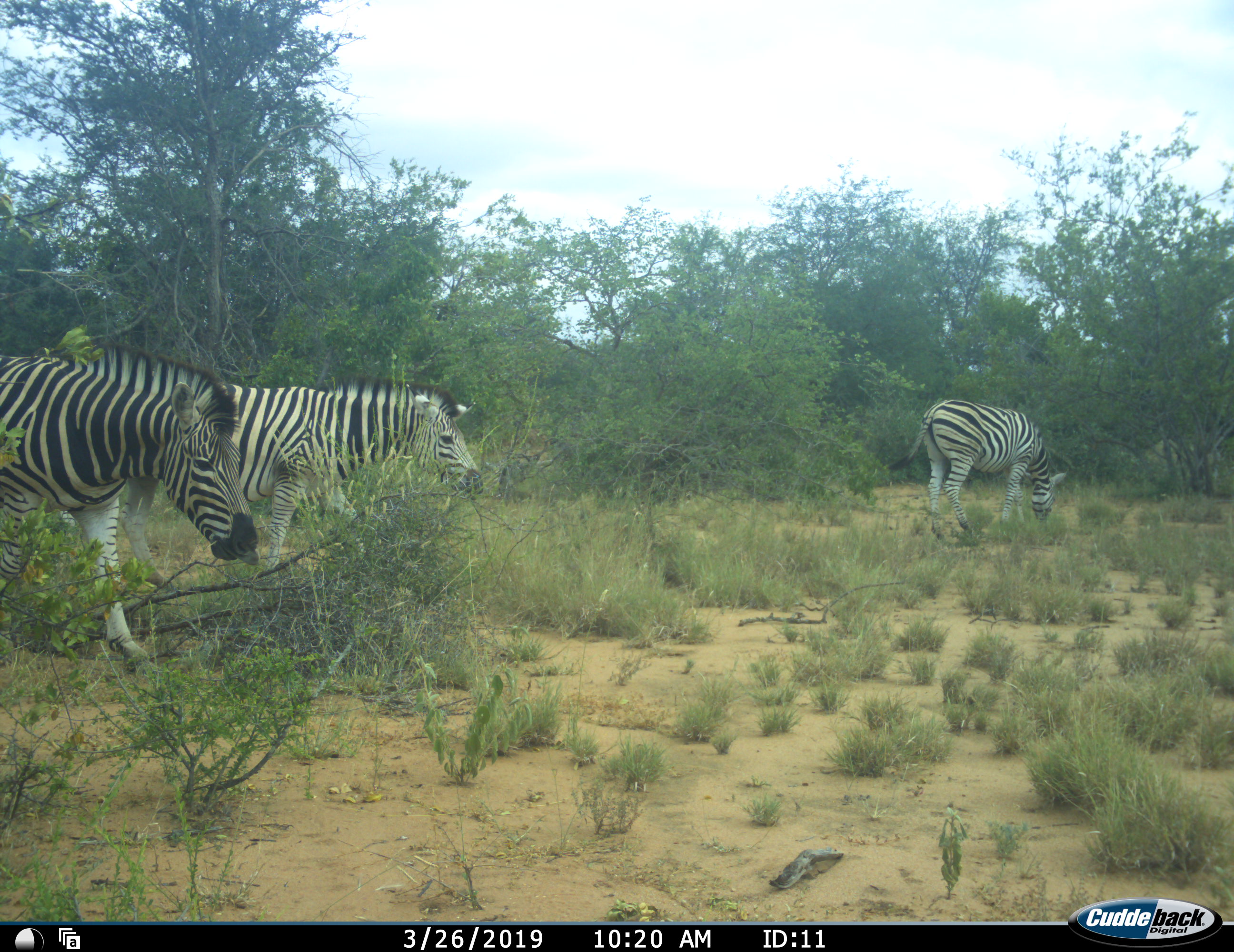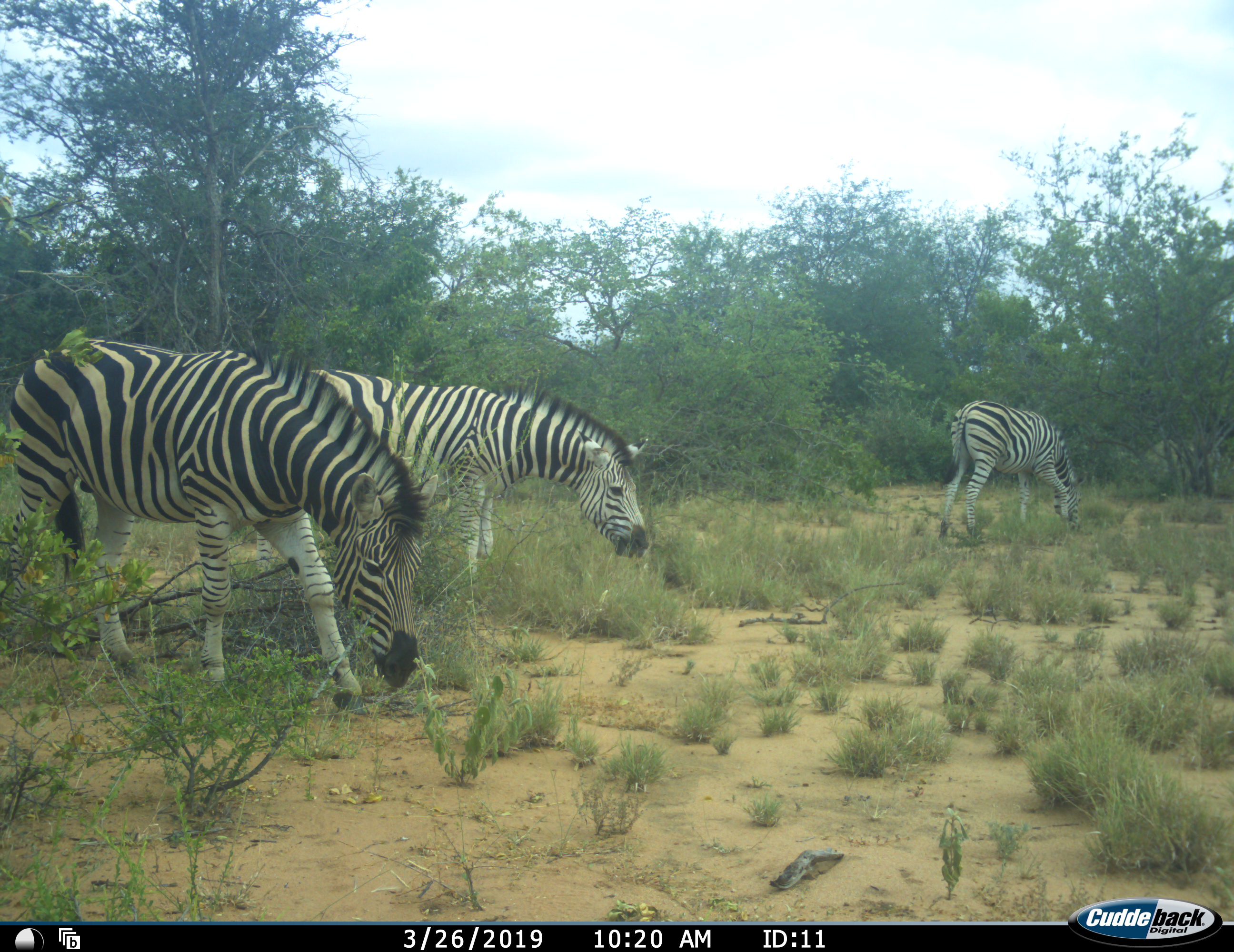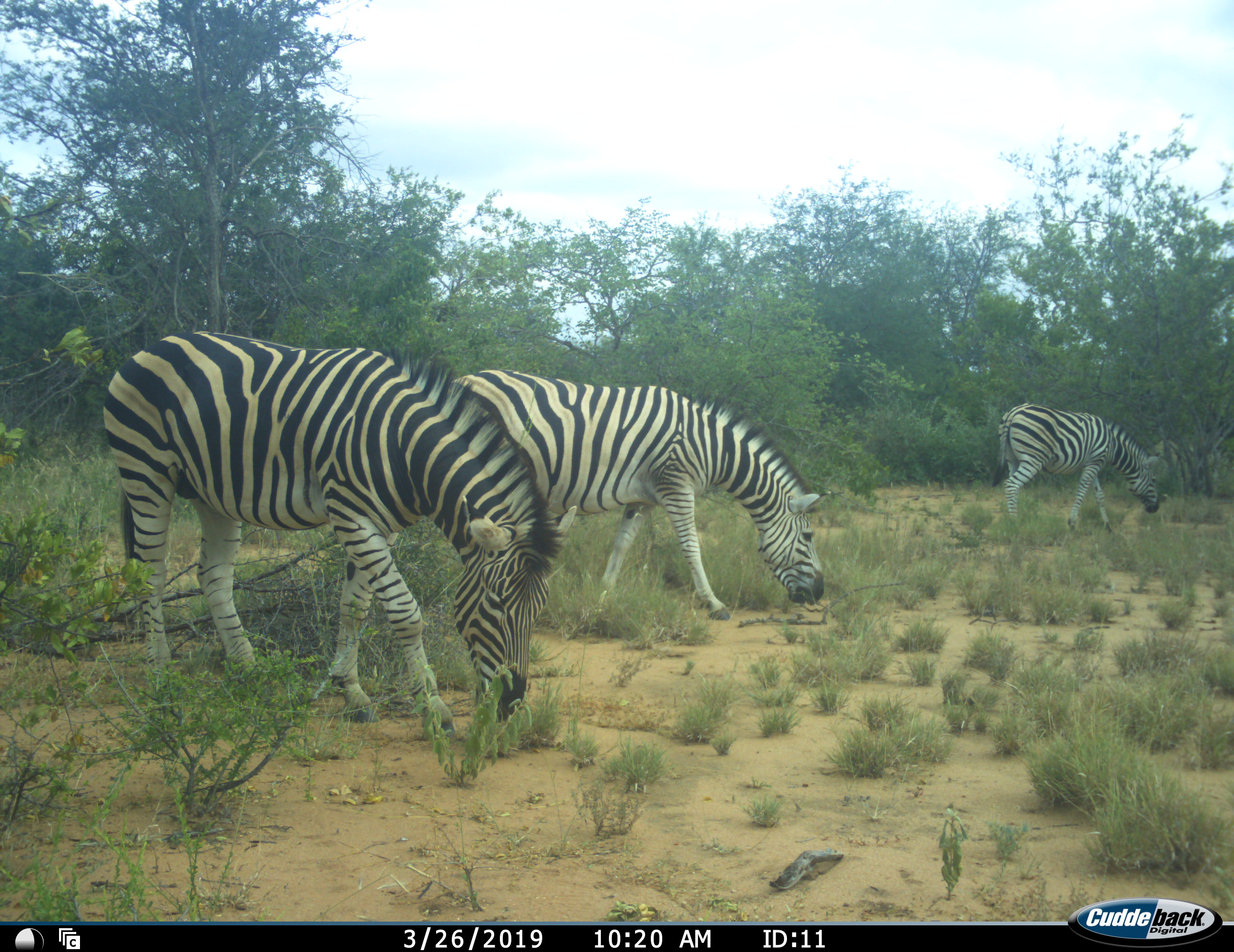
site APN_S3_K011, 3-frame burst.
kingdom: Animalia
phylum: Chordata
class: Mammalia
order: Perissodactyla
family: Equidae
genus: Equus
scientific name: Equus quagga burchellii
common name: burchell's zebra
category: zebraburchells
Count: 3.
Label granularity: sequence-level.